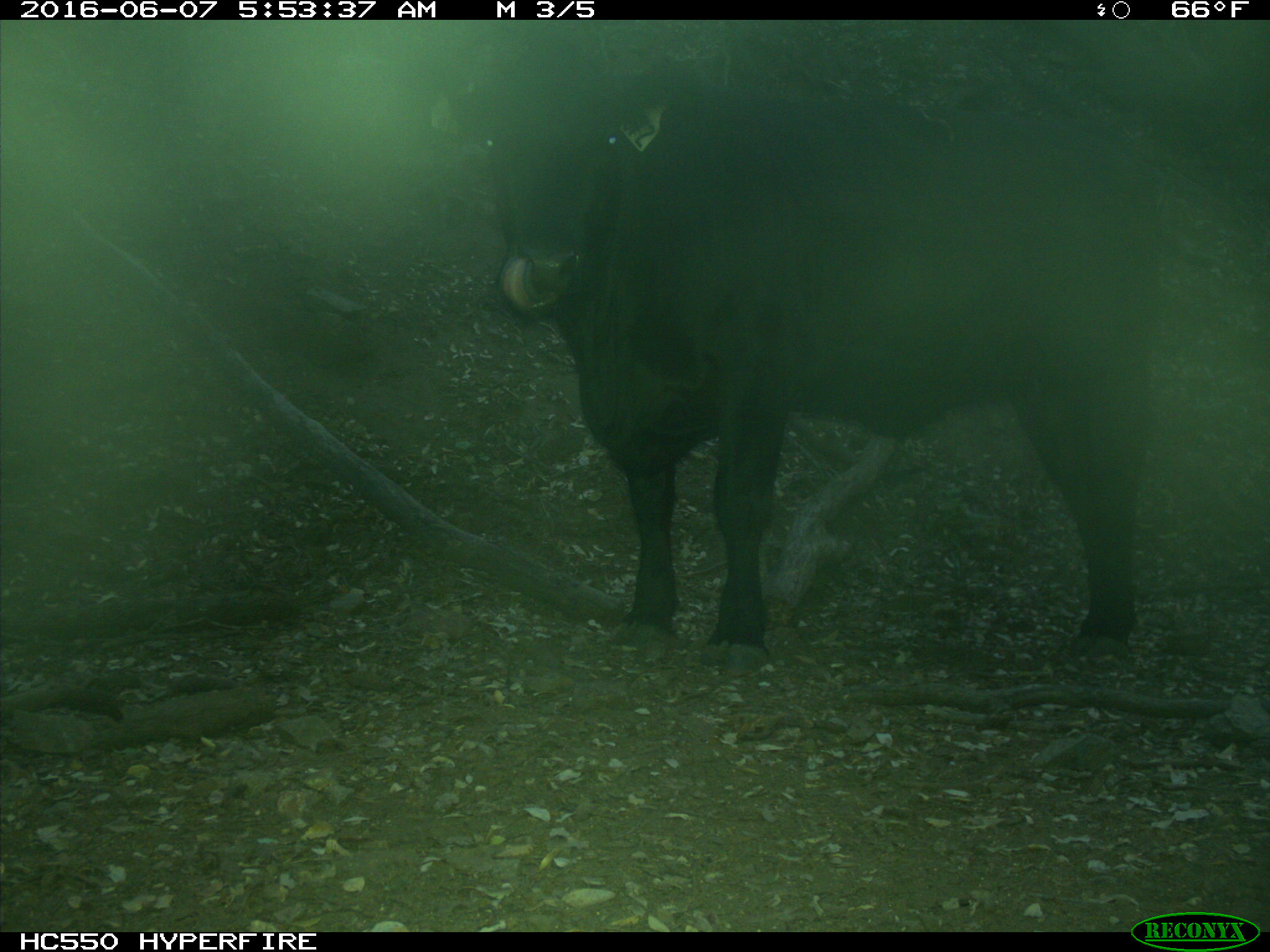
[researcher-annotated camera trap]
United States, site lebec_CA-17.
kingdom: Animalia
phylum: Chordata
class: Mammalia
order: Artiodactyla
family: Bovidae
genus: Bos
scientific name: Bos taurus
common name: domestic cow